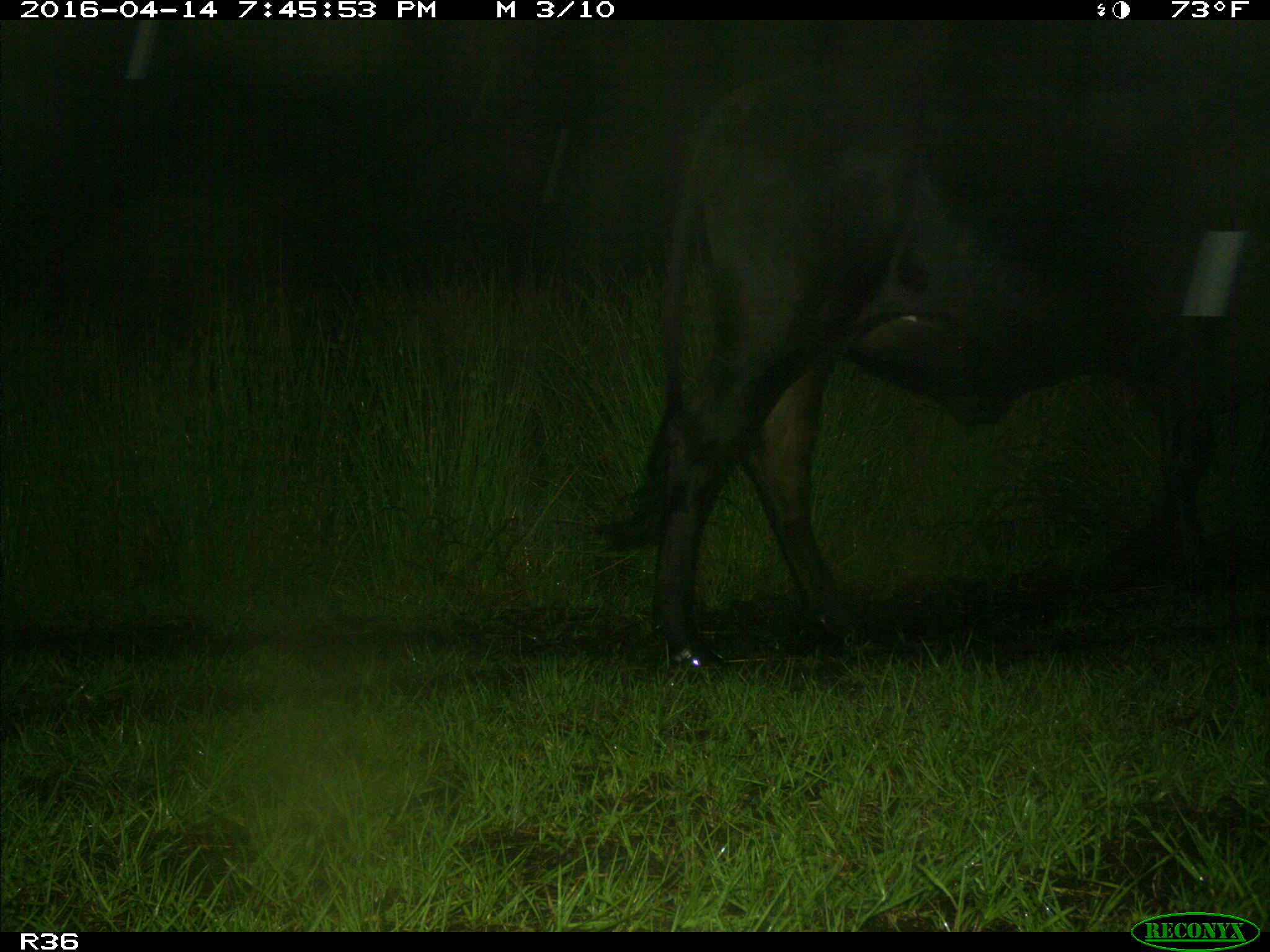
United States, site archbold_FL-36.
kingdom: Animalia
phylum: Chordata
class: Mammalia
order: Artiodactyla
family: Bovidae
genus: Bos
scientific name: Bos taurus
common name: domestic cow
Bos taurus (domestic cow).